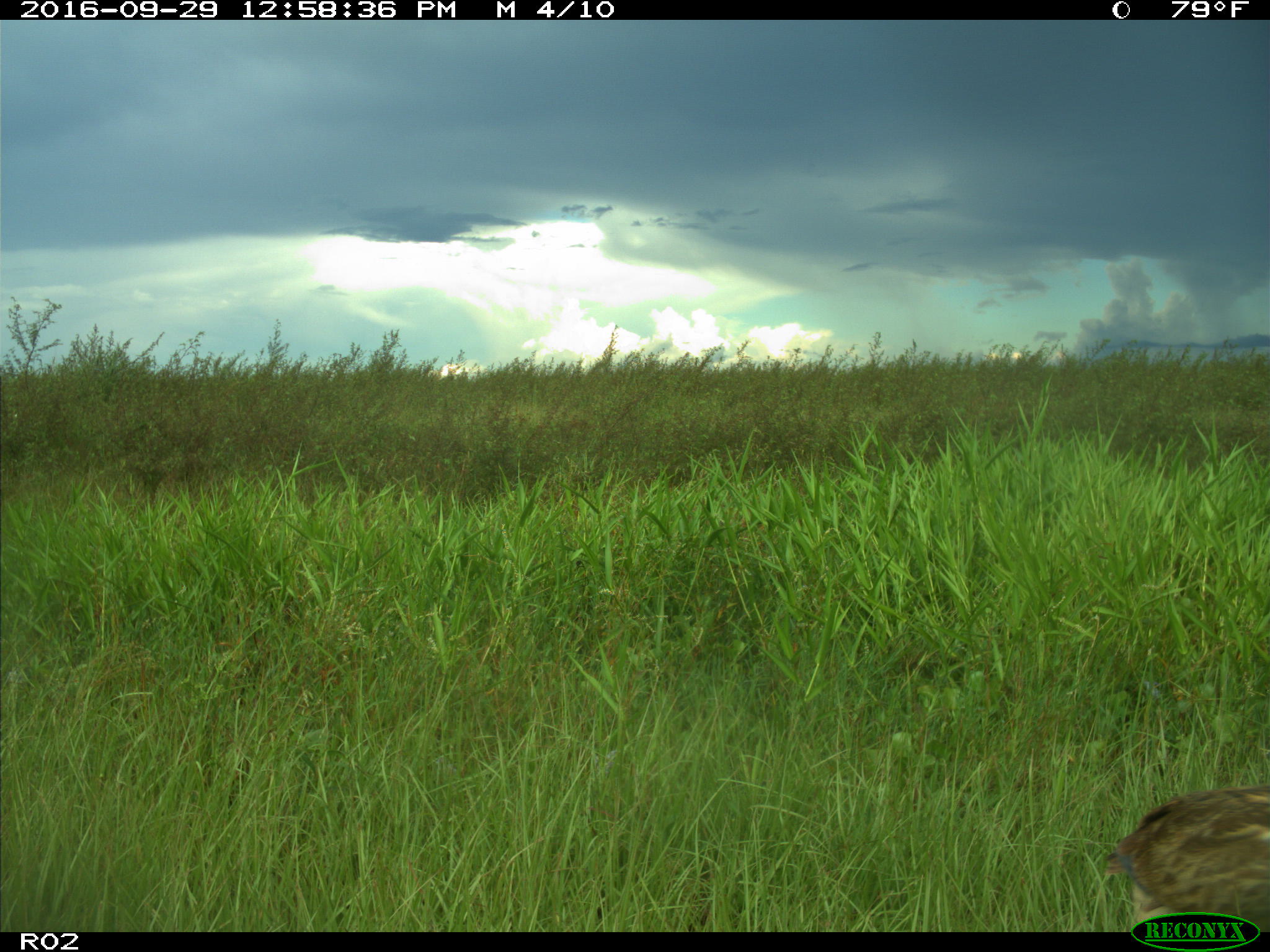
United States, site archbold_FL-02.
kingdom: Animalia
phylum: Chordata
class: Aves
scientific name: Aves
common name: birds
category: unidentified bird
Unidentified bird (birds) (Aves).